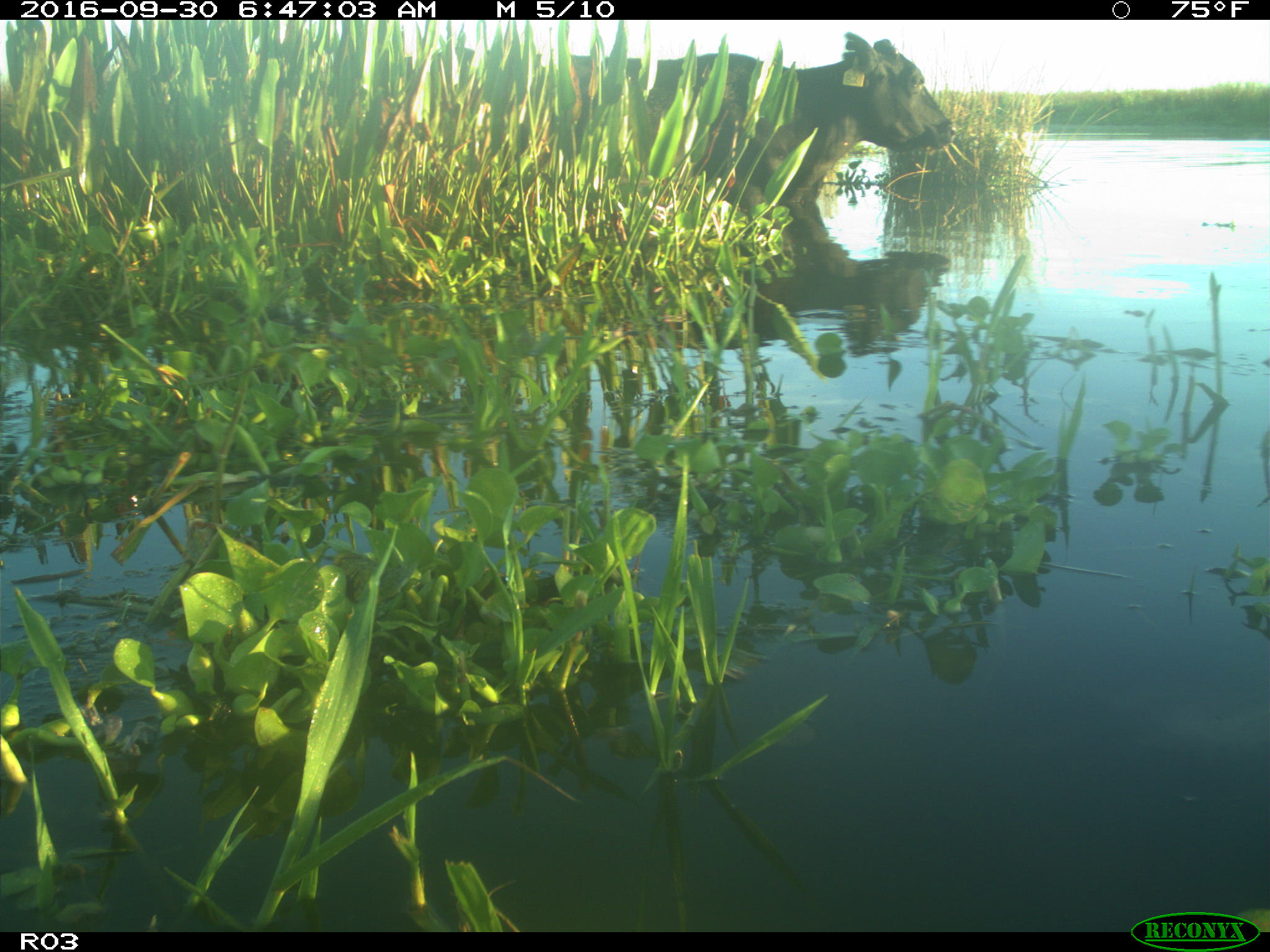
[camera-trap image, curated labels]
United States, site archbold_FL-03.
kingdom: Animalia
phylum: Chordata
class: Mammalia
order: Artiodactyla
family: Bovidae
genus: Bos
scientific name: Bos taurus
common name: domestic cow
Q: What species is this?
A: Bos taurus (domestic cow).